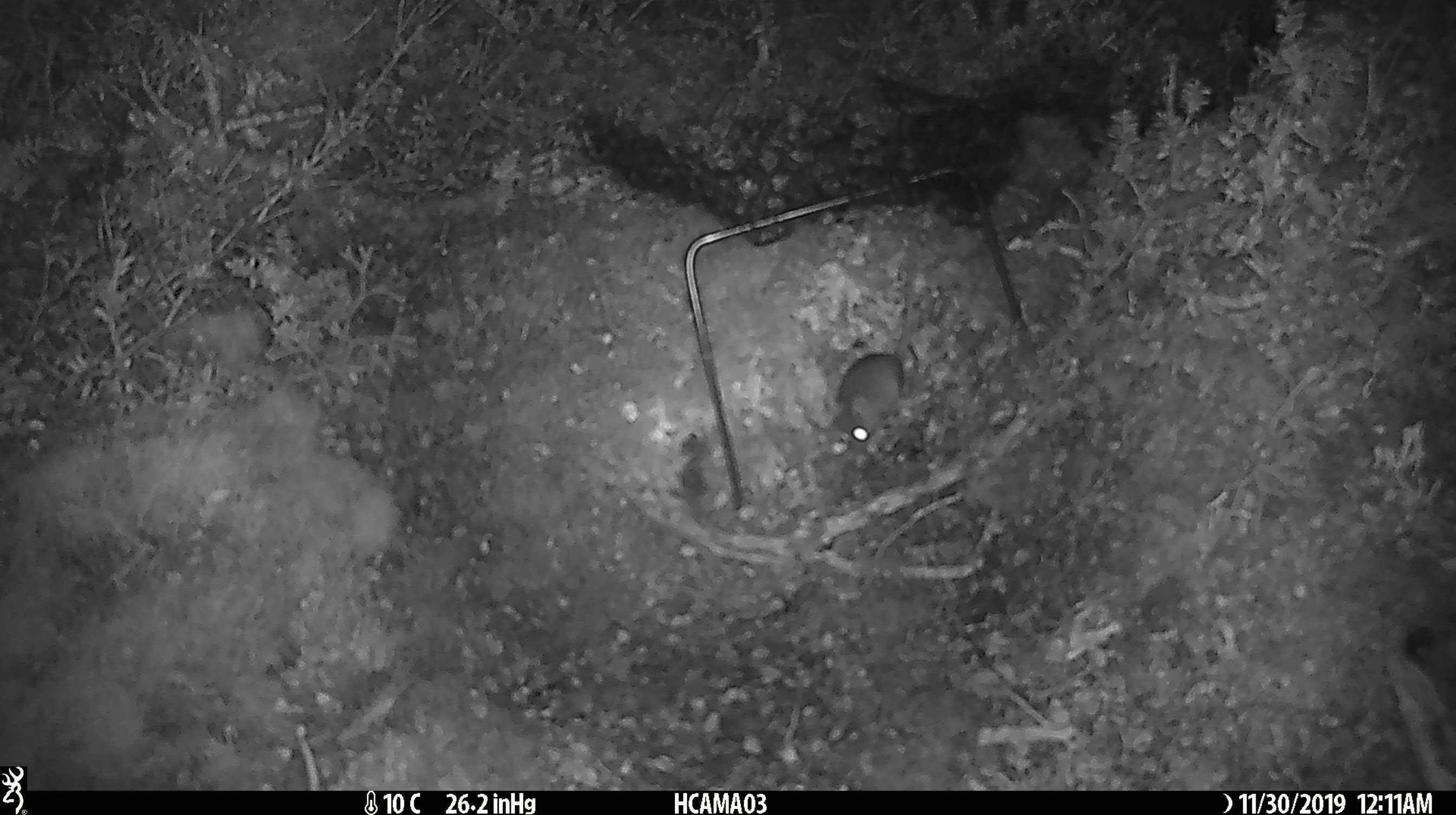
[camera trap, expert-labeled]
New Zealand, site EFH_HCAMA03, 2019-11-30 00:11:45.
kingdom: Animalia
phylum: Chordata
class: Mammalia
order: Rodentia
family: Muridae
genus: Mus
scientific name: Mus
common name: mouse